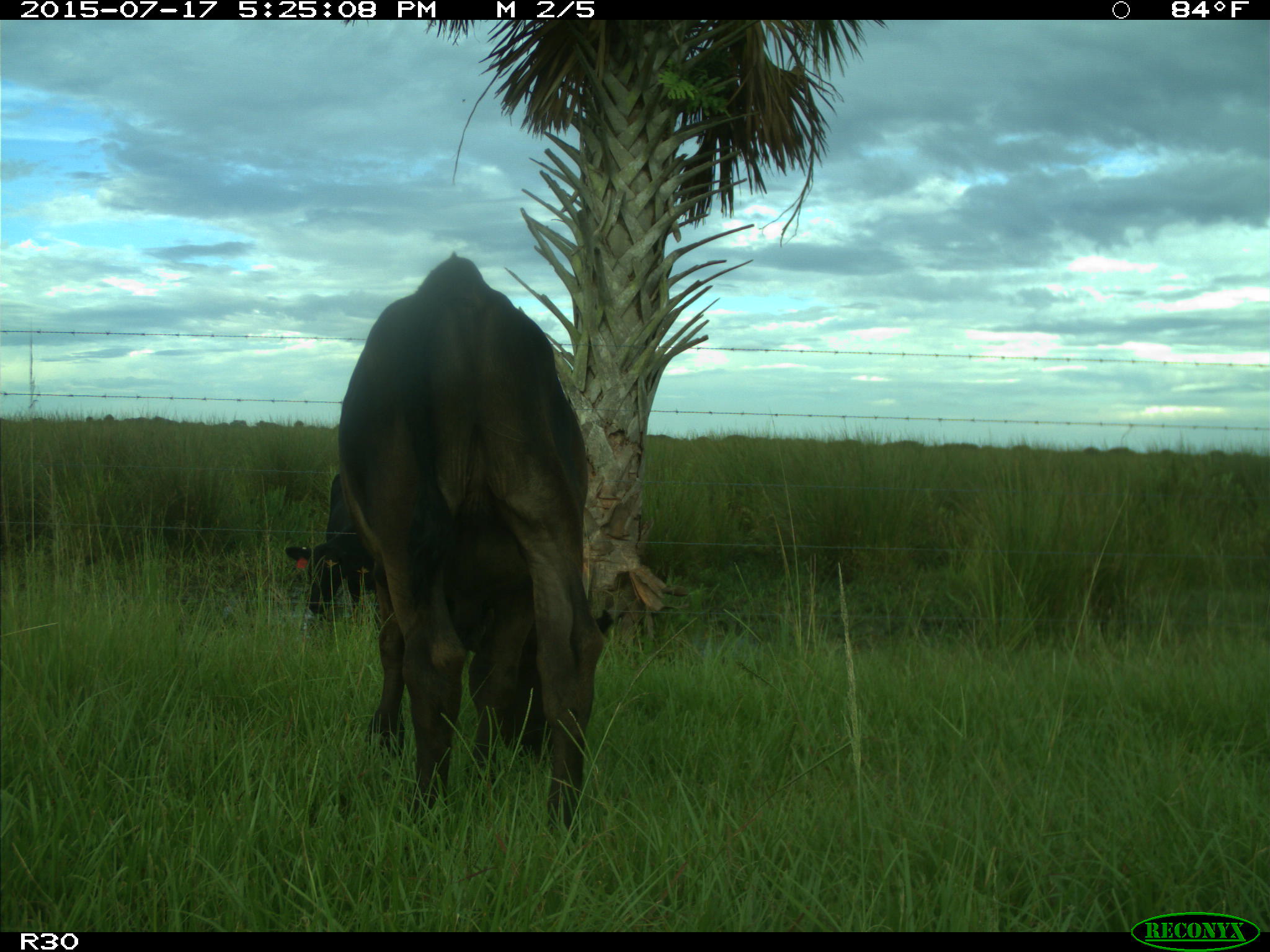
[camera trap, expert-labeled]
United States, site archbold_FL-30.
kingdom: Animalia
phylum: Chordata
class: Mammalia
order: Artiodactyla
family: Bovidae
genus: Bos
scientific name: Bos taurus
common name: domestic cow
Bos taurus (domestic cow).